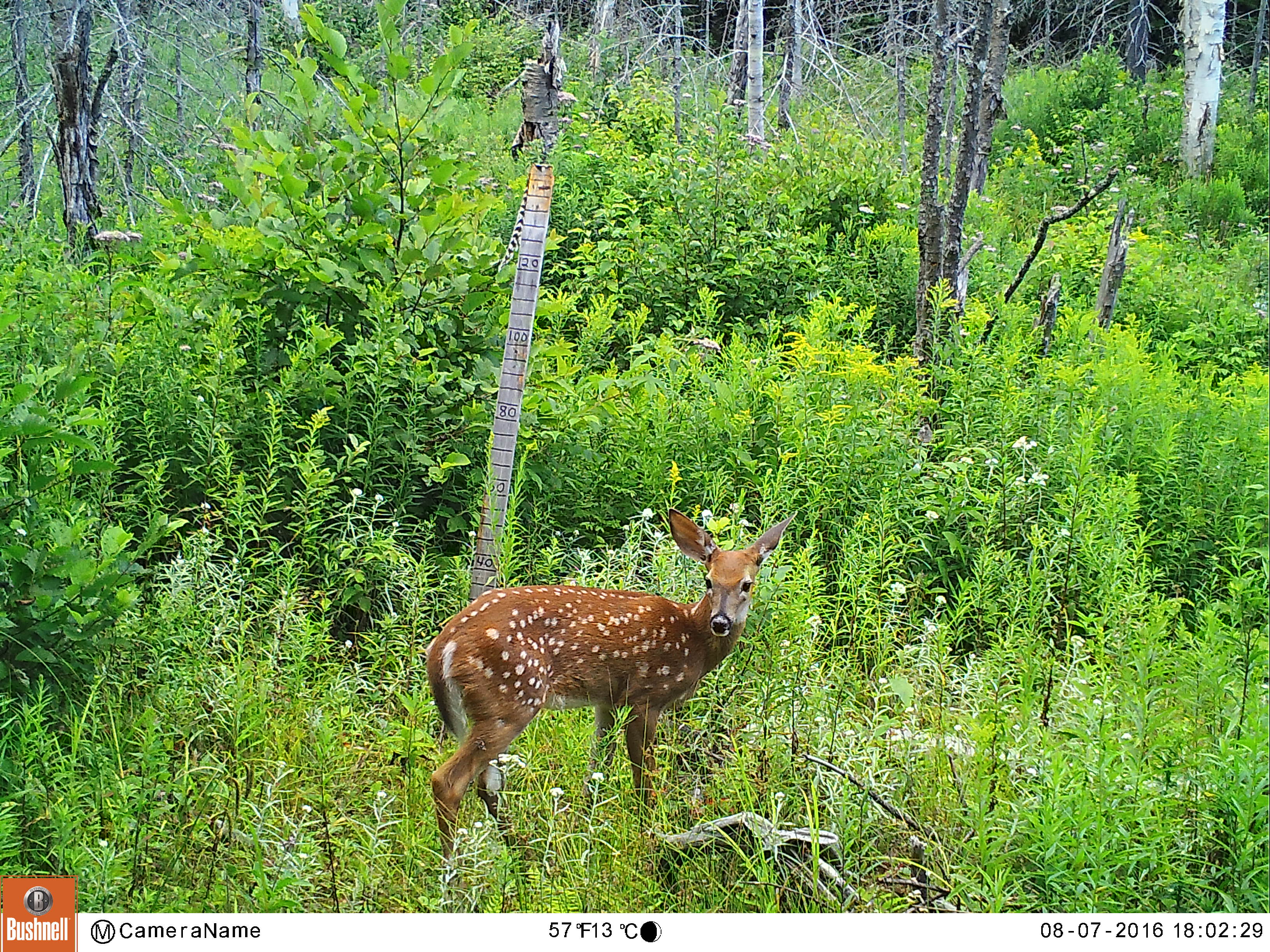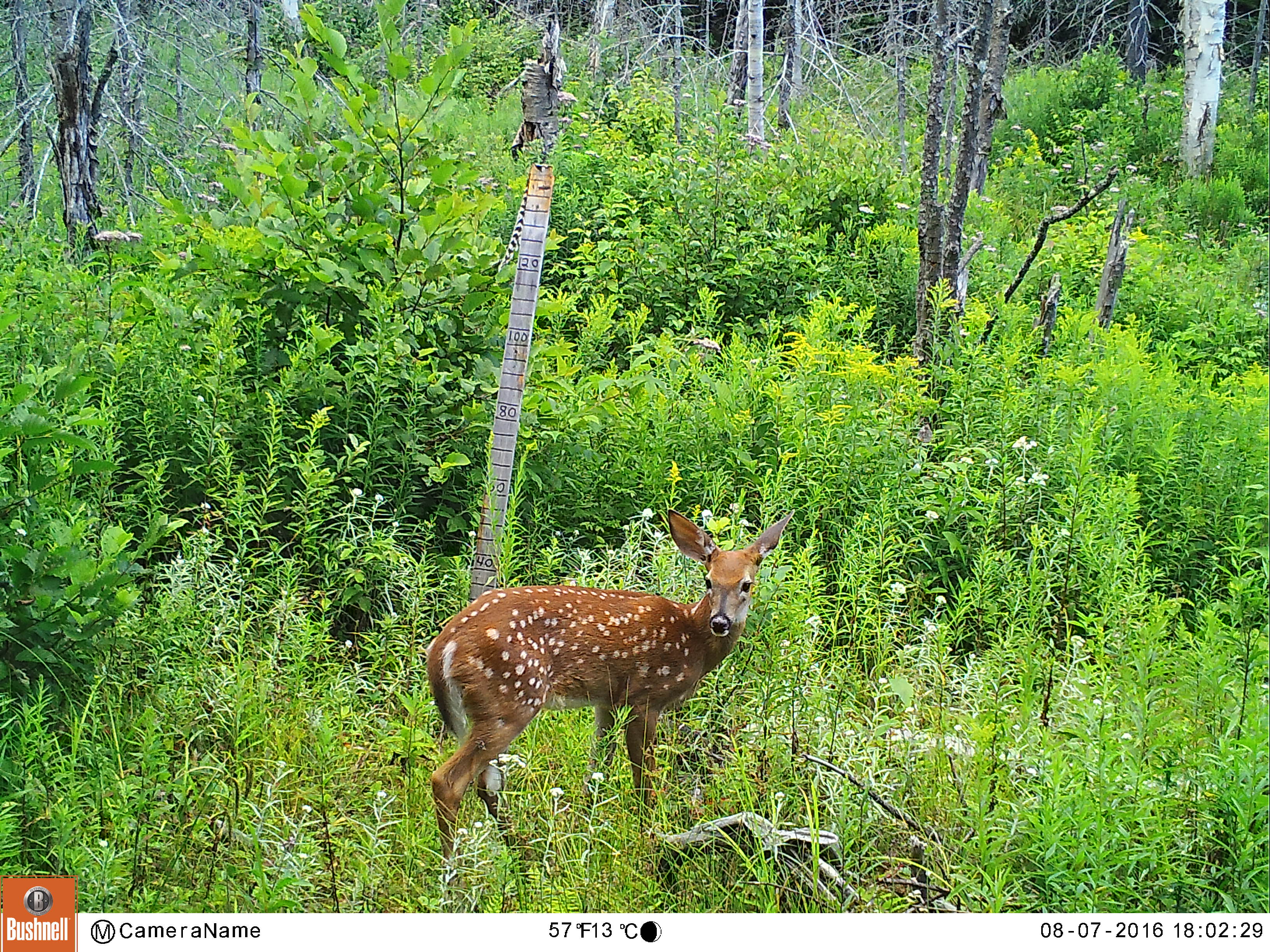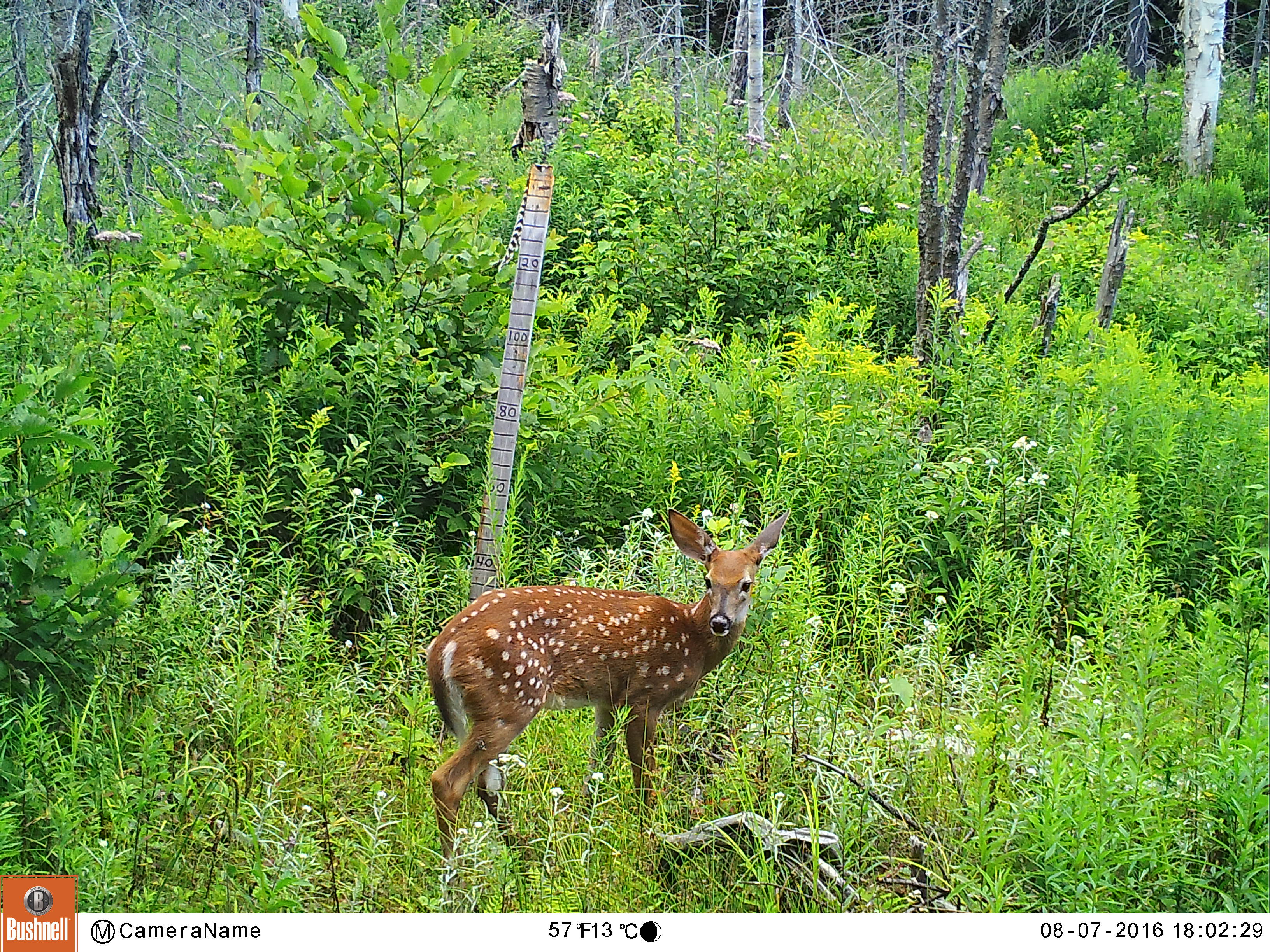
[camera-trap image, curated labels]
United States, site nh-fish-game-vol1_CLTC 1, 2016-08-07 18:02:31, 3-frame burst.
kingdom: Animalia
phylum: Chordata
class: Mammalia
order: Artiodactyla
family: Cervidae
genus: Odocoileus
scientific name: Odocoileus virginianus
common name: white-tailed deer